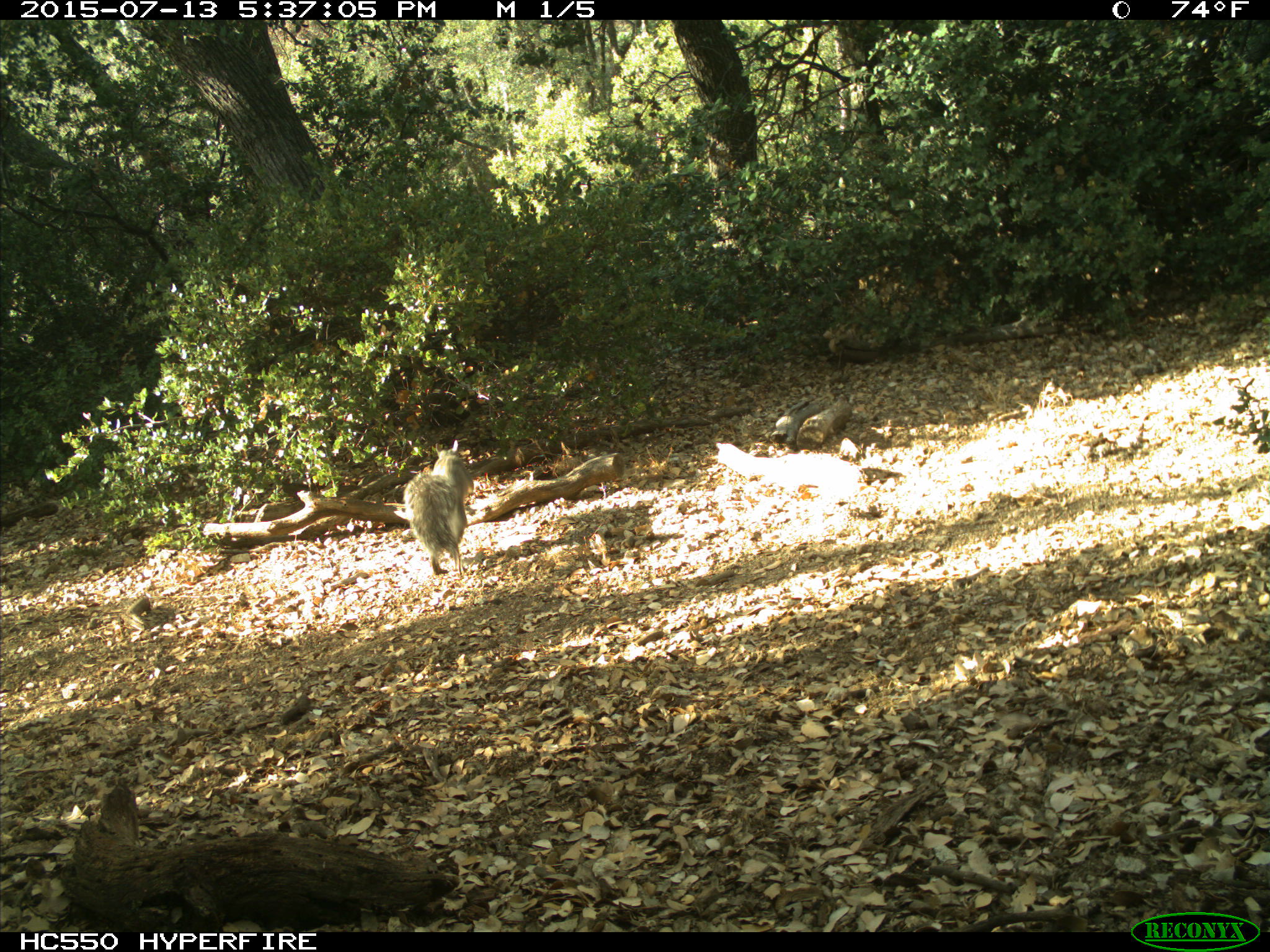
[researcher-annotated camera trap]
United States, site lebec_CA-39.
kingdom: Animalia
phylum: Chordata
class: Mammalia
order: Rodentia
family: Sciuridae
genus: Sciurus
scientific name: Sciurus carolinensis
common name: eastern gray squirrel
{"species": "Sciurus carolinensis (eastern gray squirrel)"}